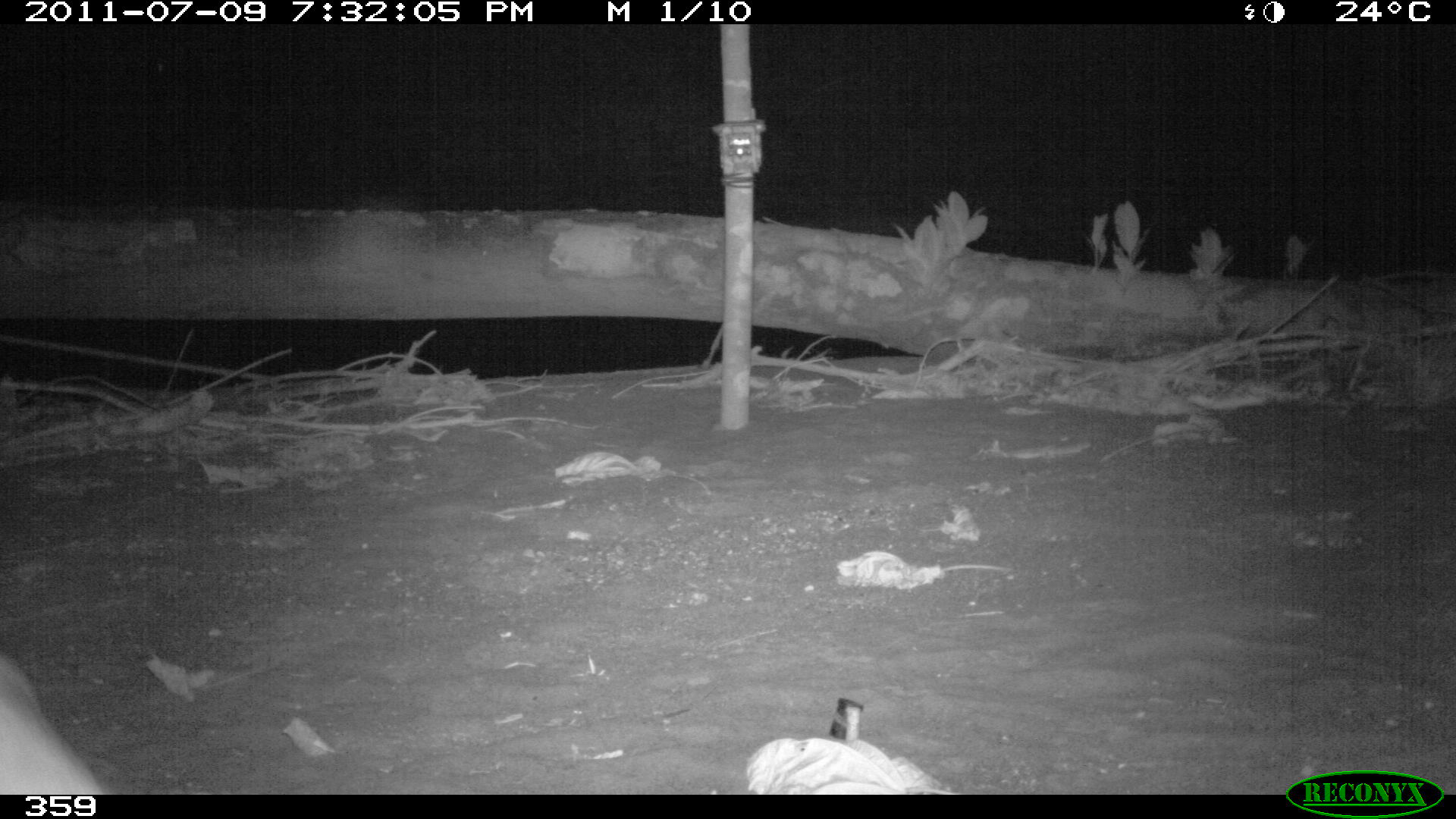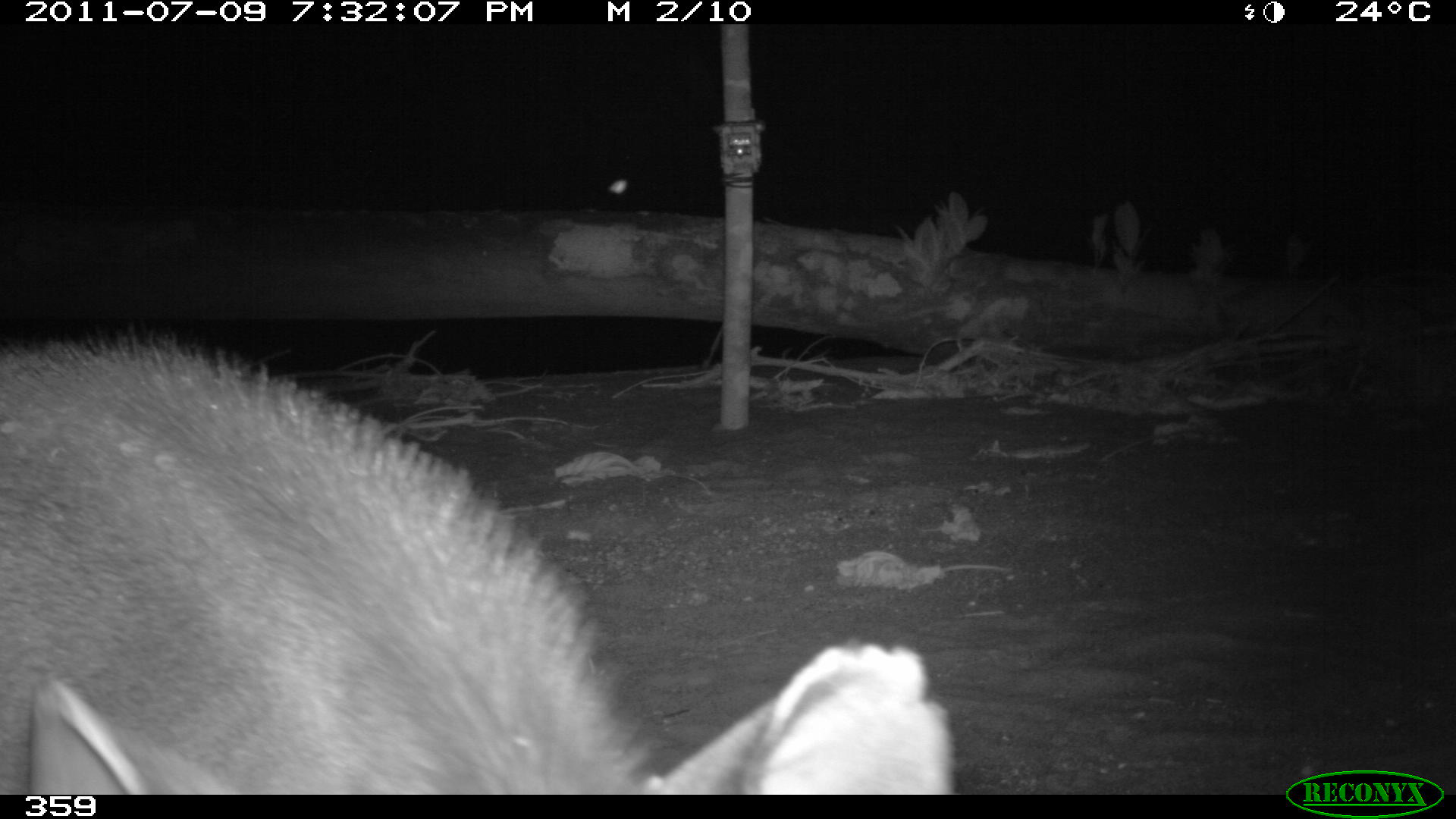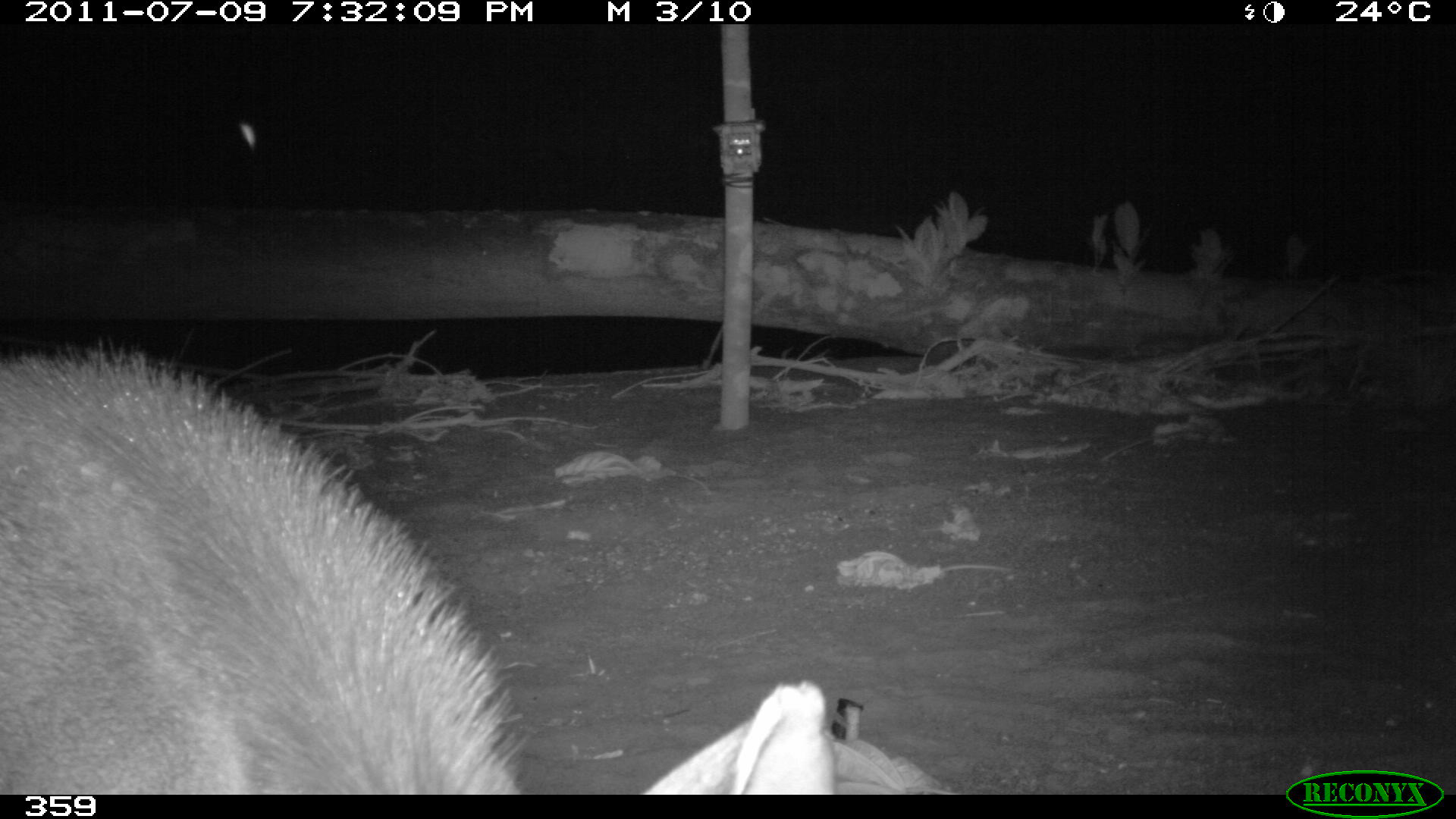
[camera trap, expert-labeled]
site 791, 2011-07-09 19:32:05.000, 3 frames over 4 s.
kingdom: Animalia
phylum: Chordata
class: Mammalia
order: Perissodactyla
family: Tapiridae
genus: Tapirus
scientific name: Tapirus terrestris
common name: south american tapir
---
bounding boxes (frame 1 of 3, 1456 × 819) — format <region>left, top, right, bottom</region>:
tapirus terrestris: <region>0, 657, 93, 793</region>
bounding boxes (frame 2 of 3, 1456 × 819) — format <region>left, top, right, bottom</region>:
tapirus terrestris: <region>0, 325, 952, 793</region>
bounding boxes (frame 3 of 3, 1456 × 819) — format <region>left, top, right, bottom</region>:
tapirus terrestris: <region>0, 340, 825, 793</region>